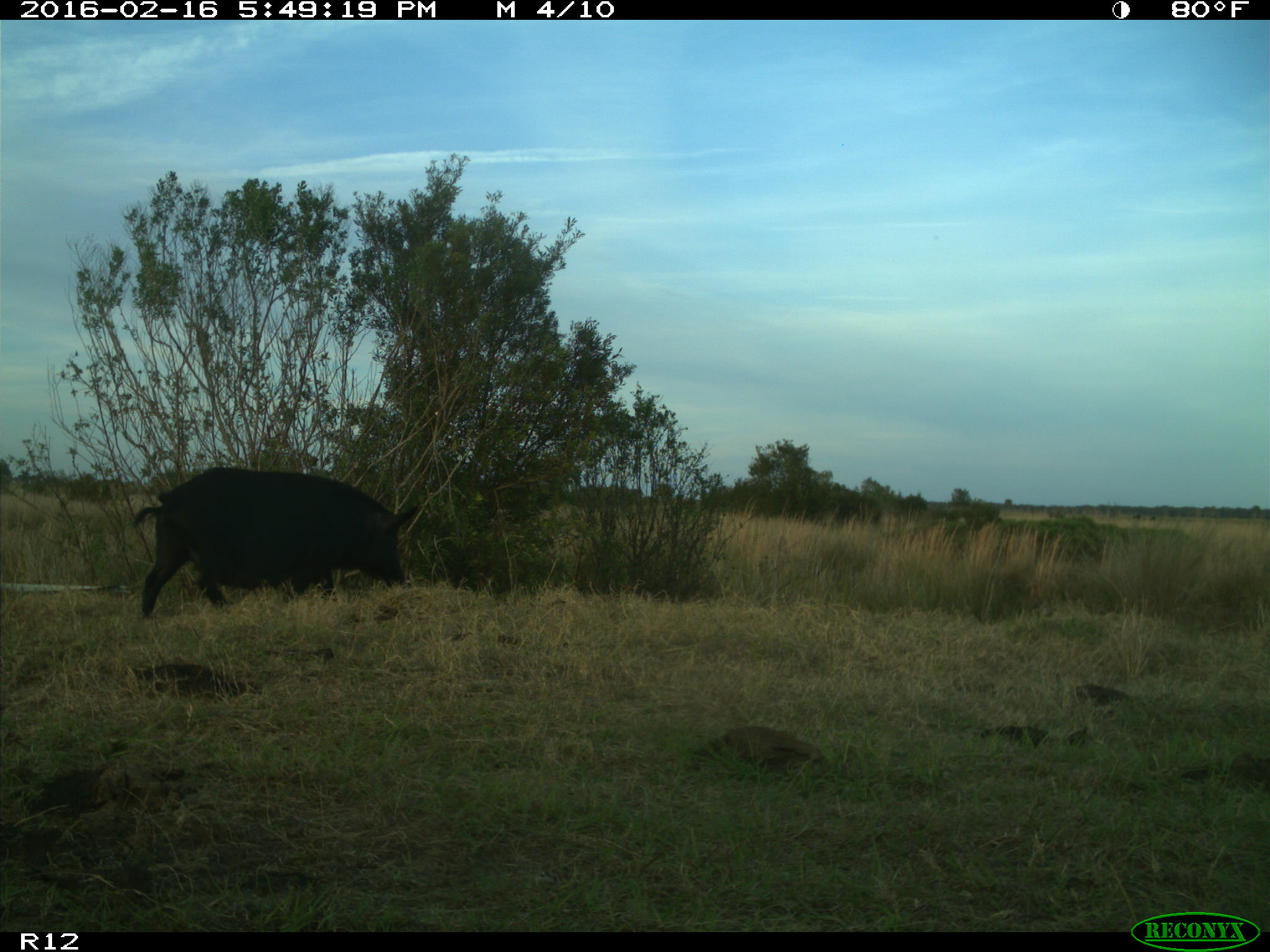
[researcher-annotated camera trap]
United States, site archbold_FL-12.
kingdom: Animalia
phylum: Chordata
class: Mammalia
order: Artiodactyla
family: Suidae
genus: Sus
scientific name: Sus scrofa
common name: wild boar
Sus scrofa (wild boar).